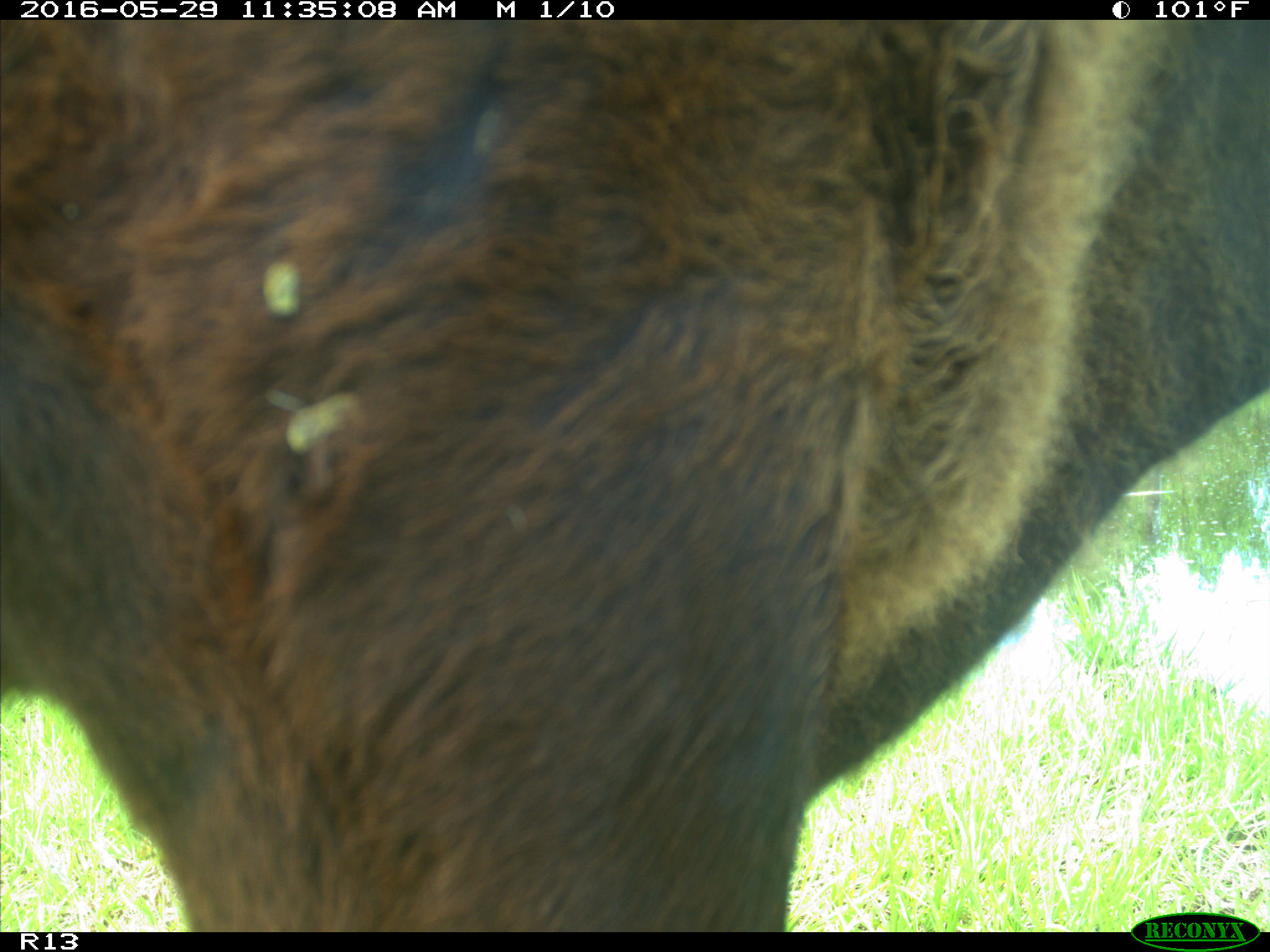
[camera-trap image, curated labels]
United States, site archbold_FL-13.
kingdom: Animalia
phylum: Chordata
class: Mammalia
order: Artiodactyla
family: Bovidae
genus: Bos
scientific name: Bos taurus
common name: domestic cow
Bos taurus (domestic cow).